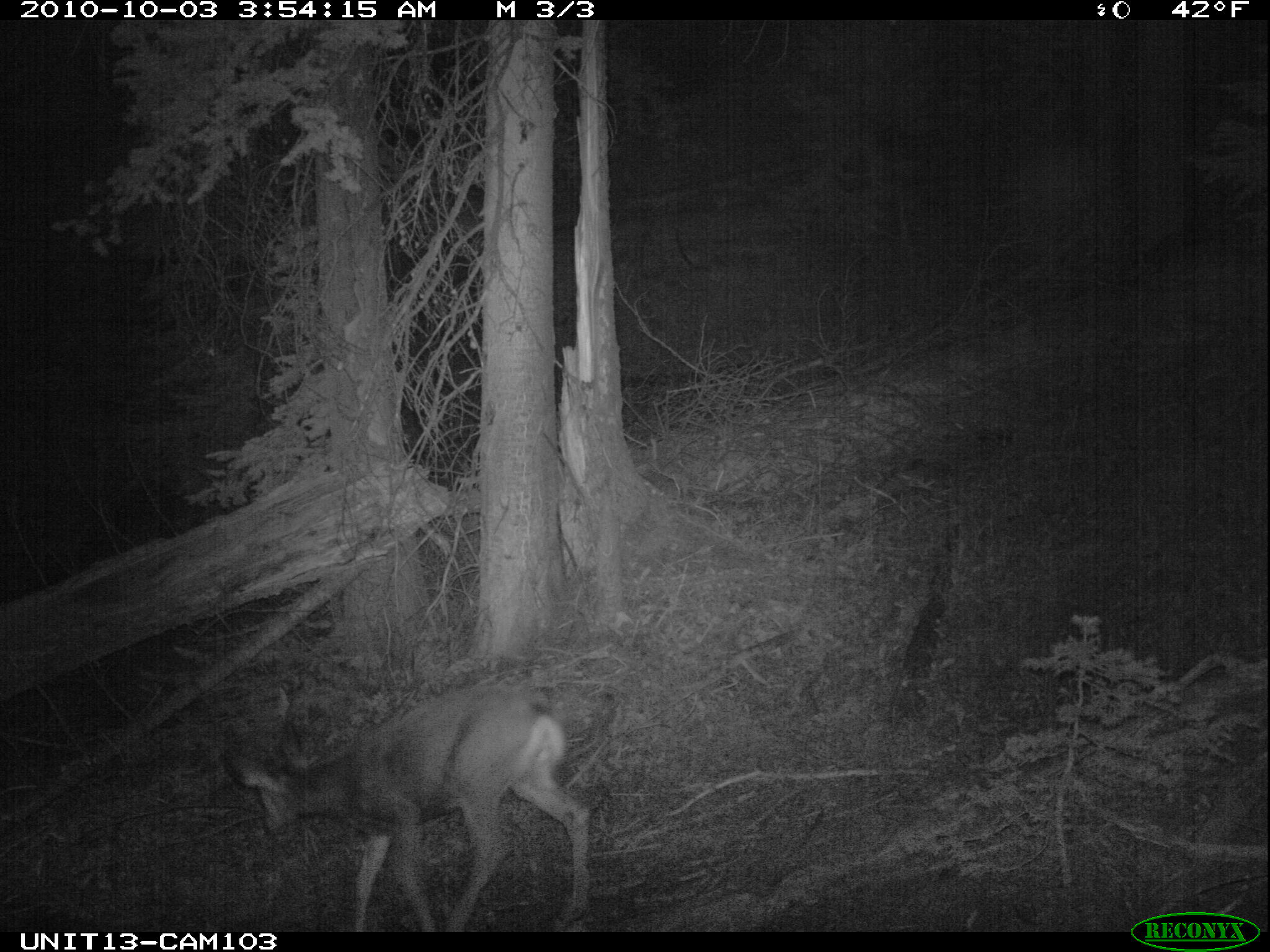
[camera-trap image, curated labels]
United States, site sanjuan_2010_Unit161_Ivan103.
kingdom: Animalia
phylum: Chordata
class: Mammalia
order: Artiodactyla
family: Cervidae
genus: Odocoileus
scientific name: Odocoileus hemionus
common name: mule deer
Odocoileus hemionus (mule deer).